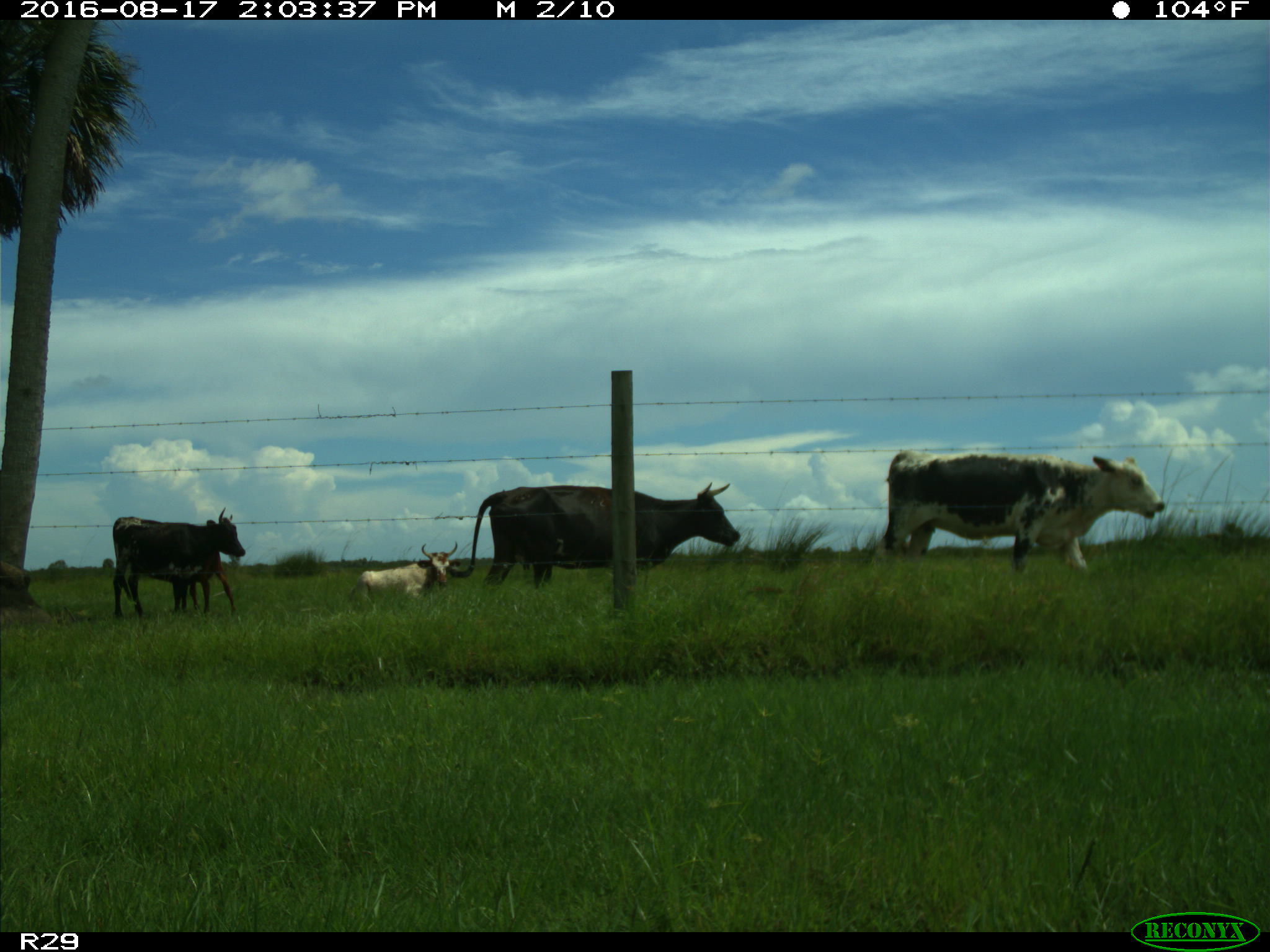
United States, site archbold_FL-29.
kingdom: Animalia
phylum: Chordata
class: Mammalia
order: Artiodactyla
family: Bovidae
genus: Bos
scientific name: Bos taurus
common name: domestic cow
Bos taurus (domestic cow).